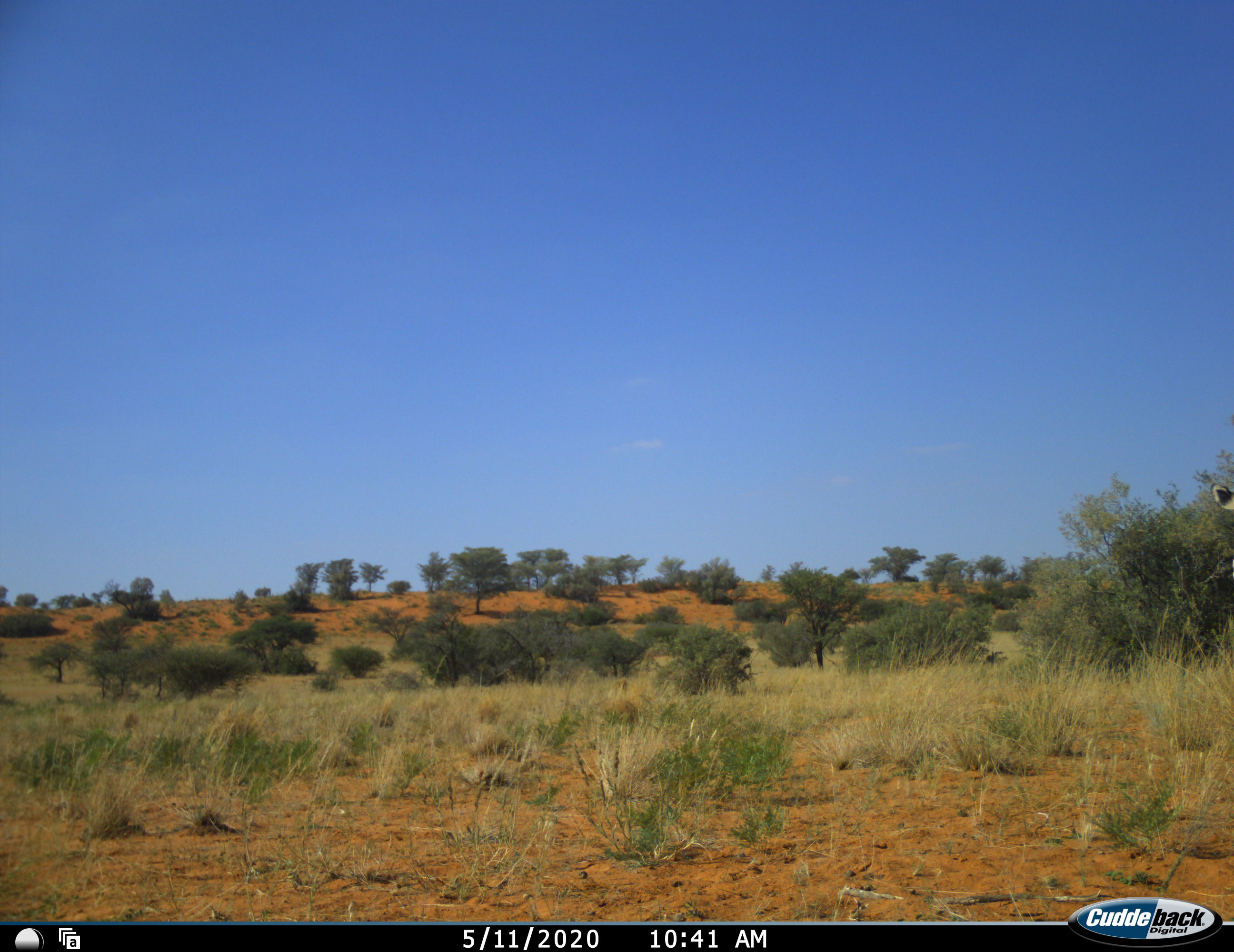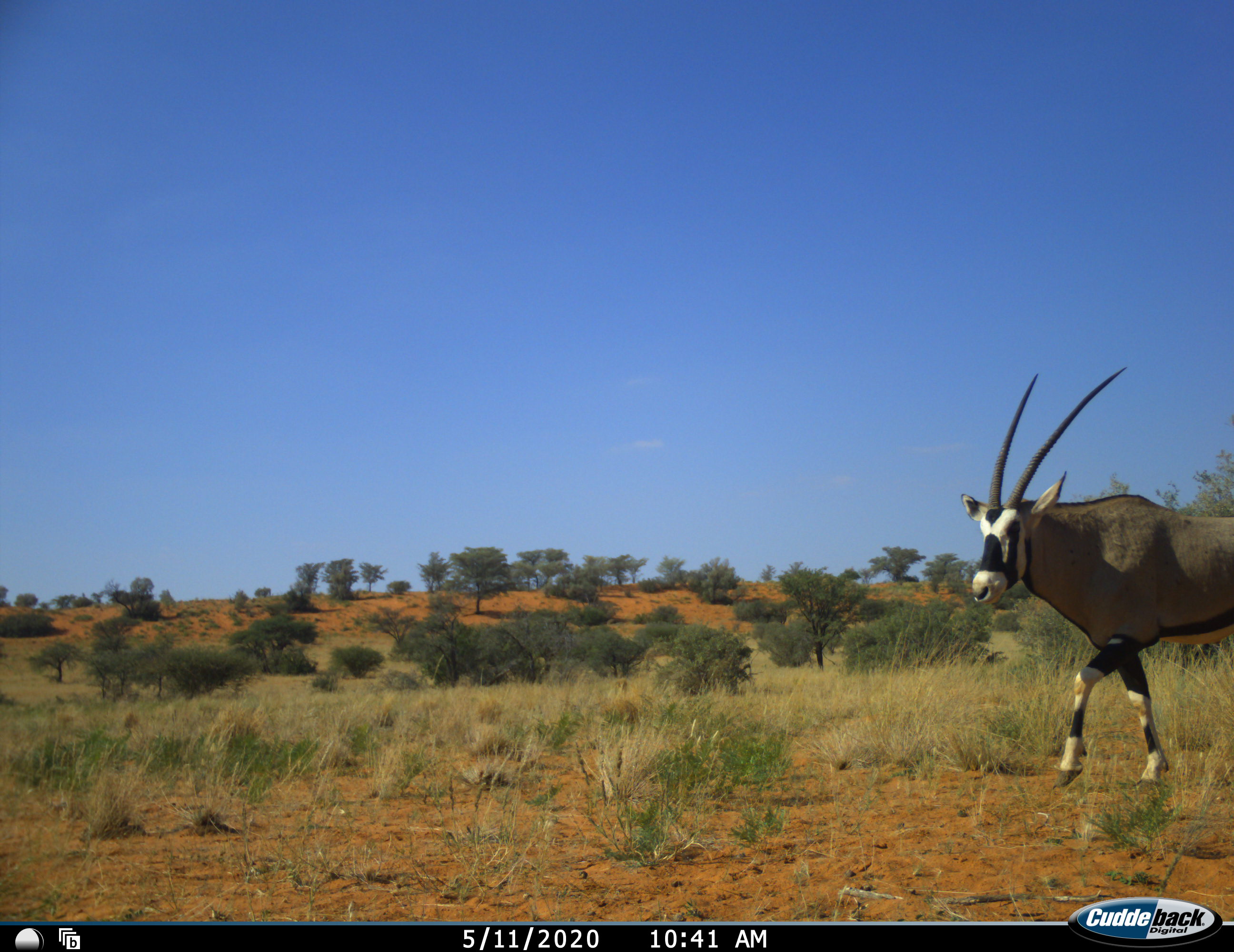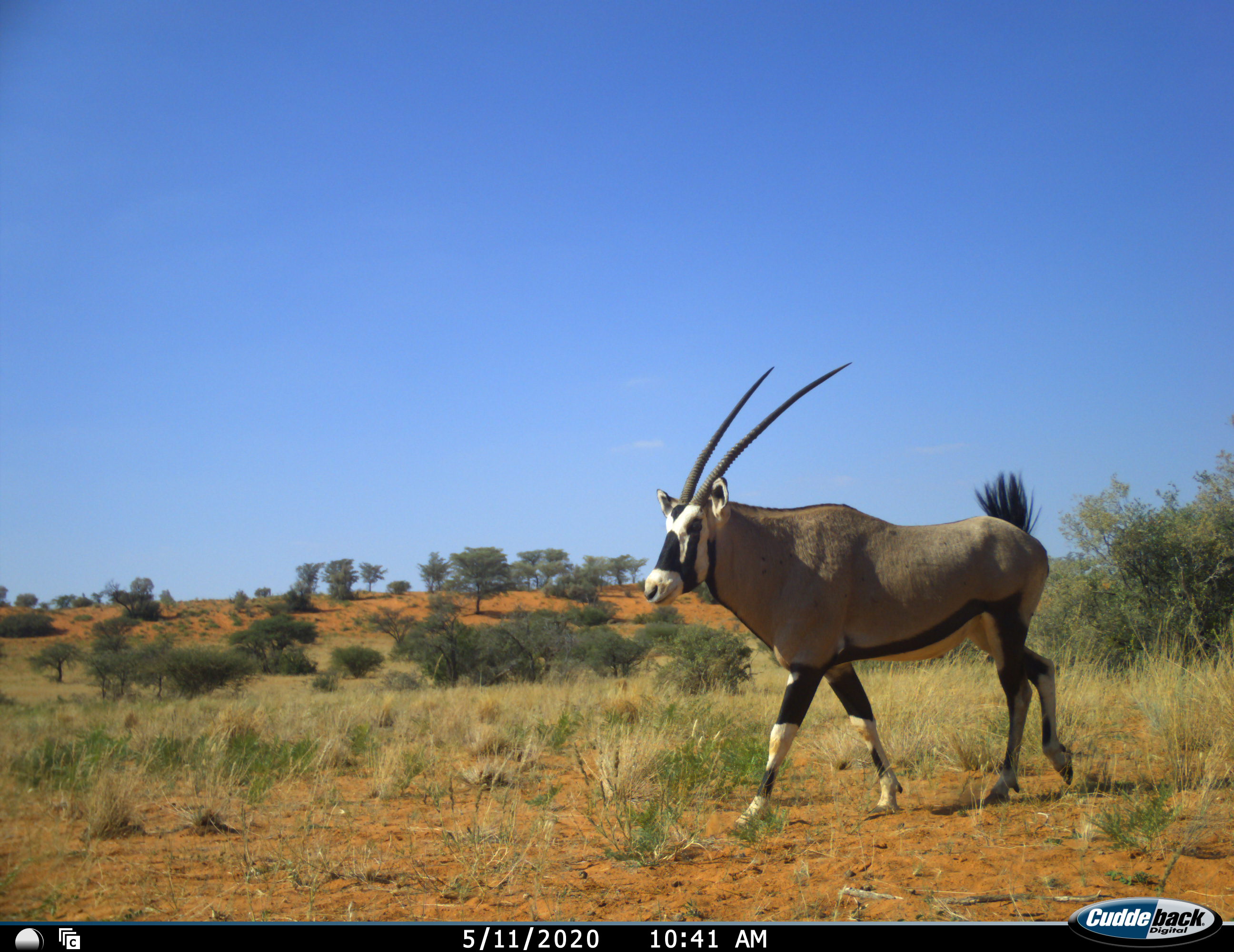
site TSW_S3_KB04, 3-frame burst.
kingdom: Animalia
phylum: Chordata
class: Mammalia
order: Artiodactyla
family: Bovidae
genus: Oryx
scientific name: Oryx gazella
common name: gemsbok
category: oryx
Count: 1.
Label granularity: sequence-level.